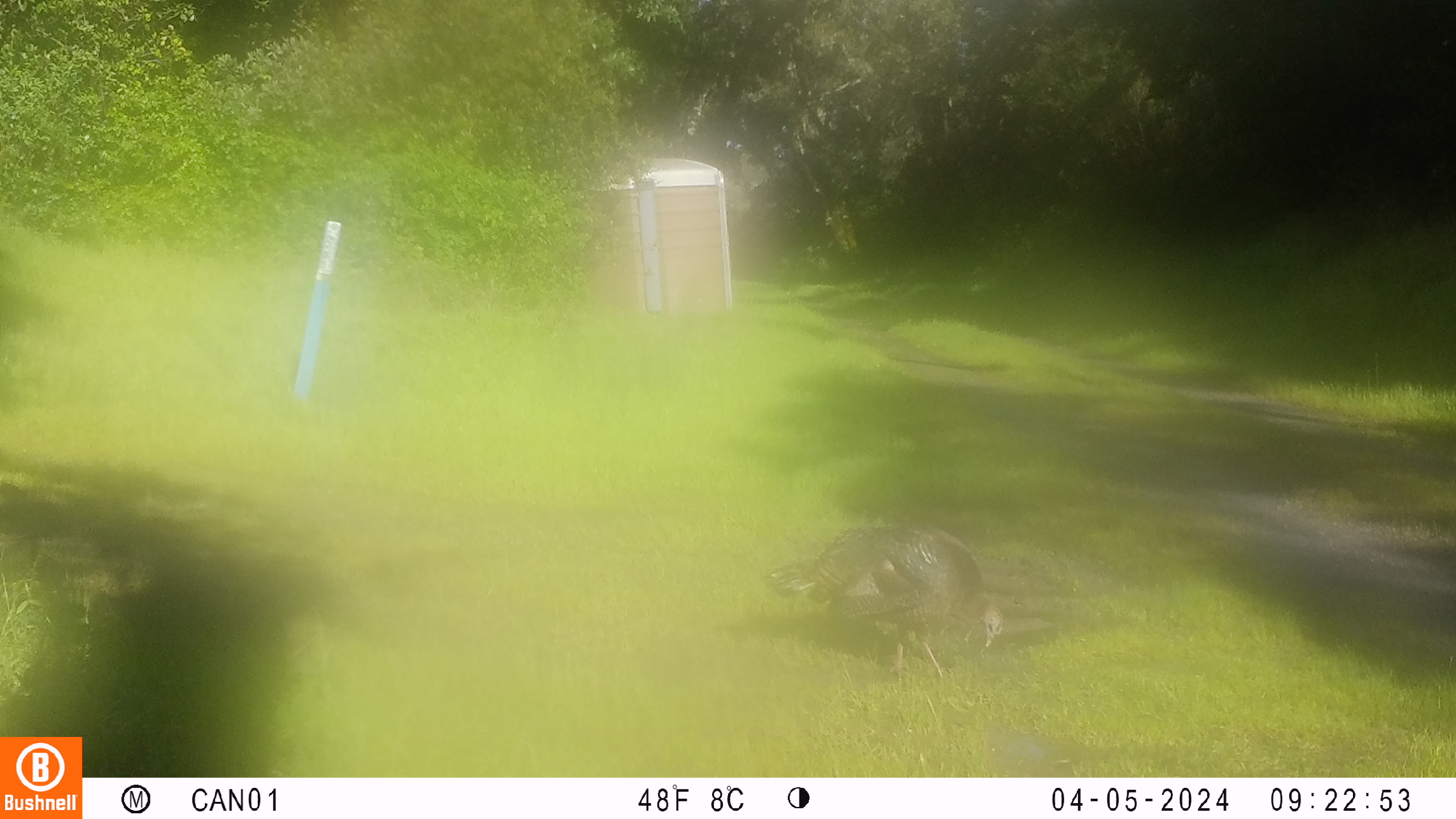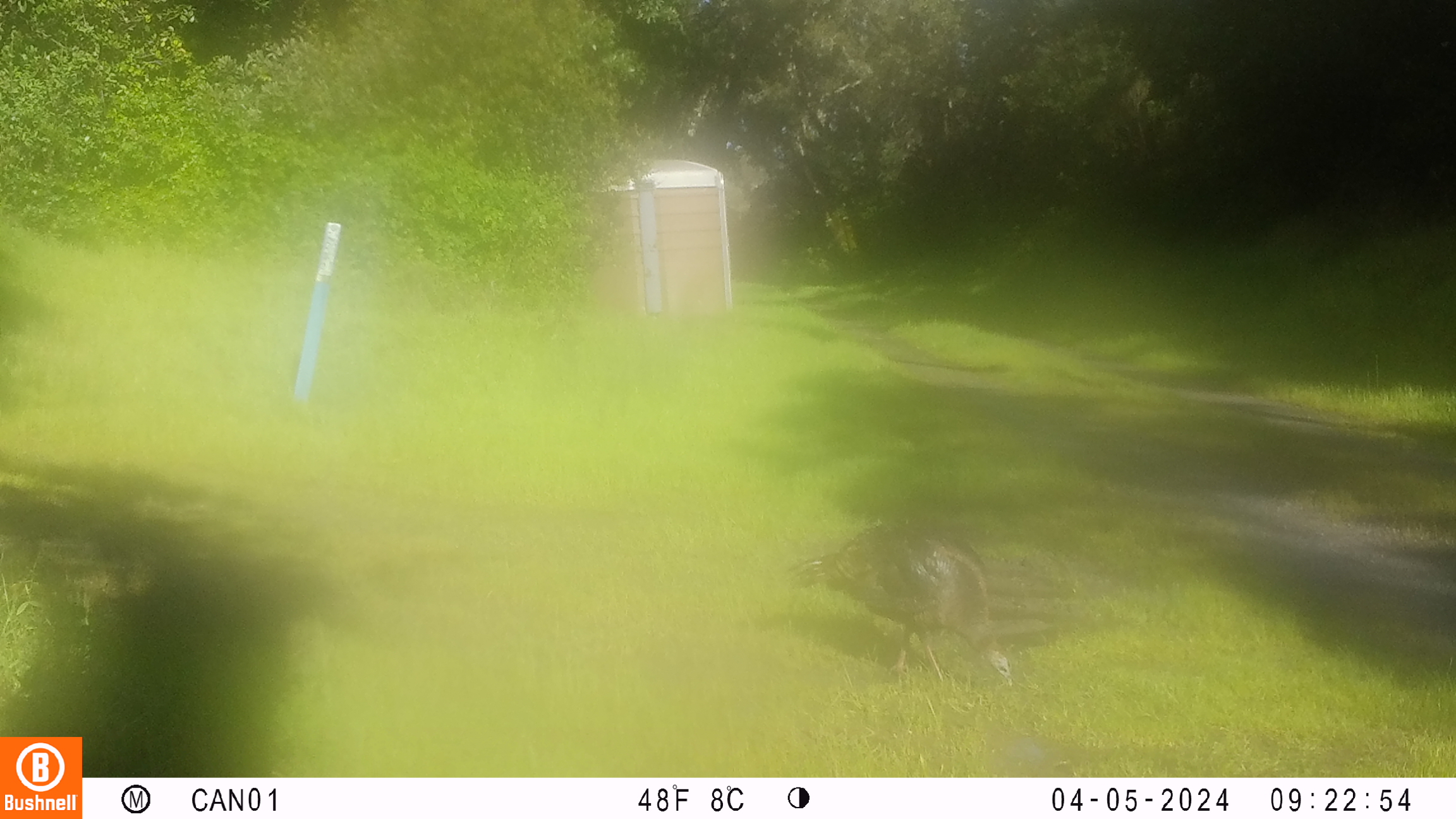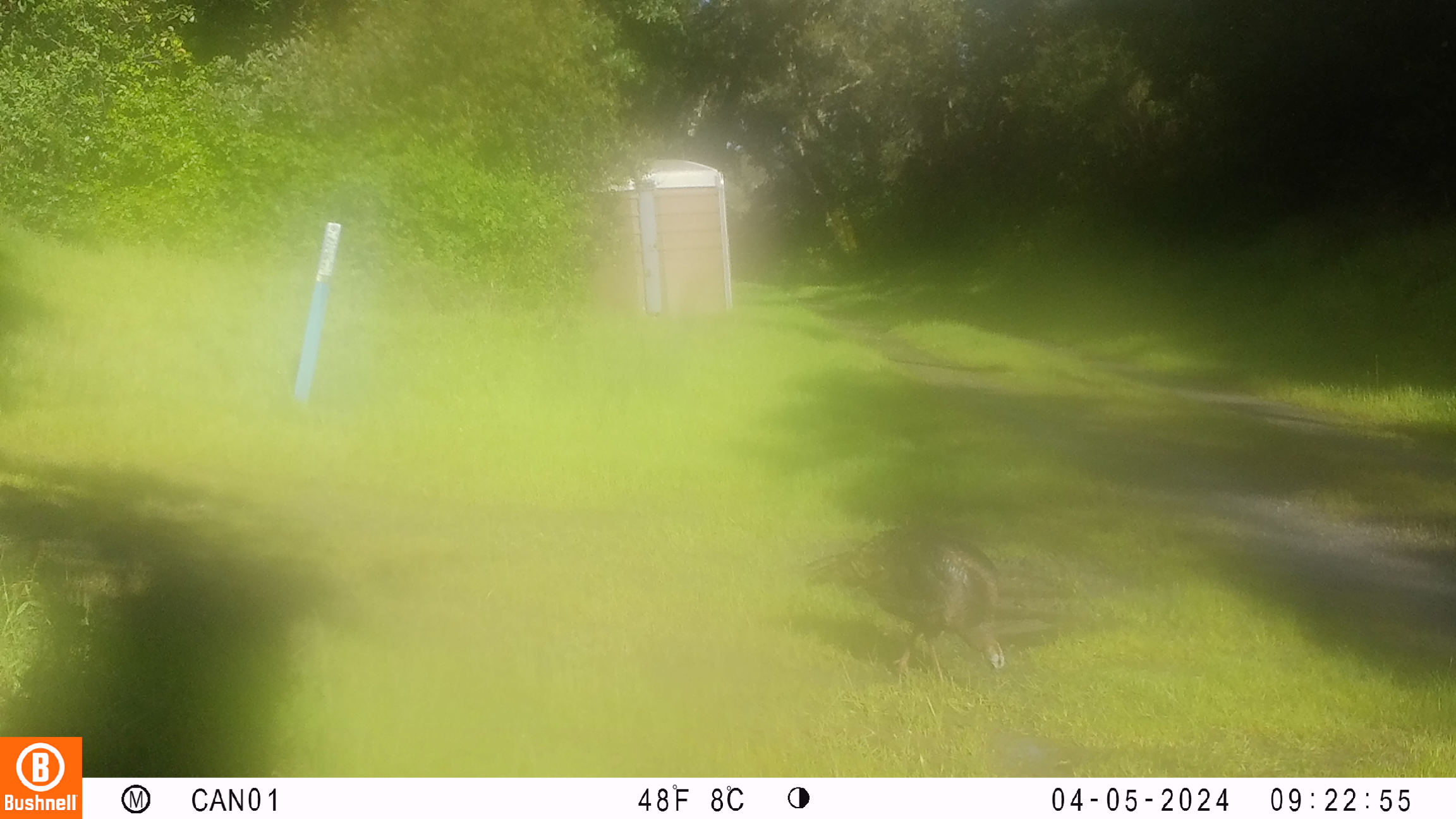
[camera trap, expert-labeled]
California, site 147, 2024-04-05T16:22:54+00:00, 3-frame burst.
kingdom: Animalia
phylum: Chordata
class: Aves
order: Galliformes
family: Phasianidae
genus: Meleagris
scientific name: Meleagris gallopavo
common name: turkey